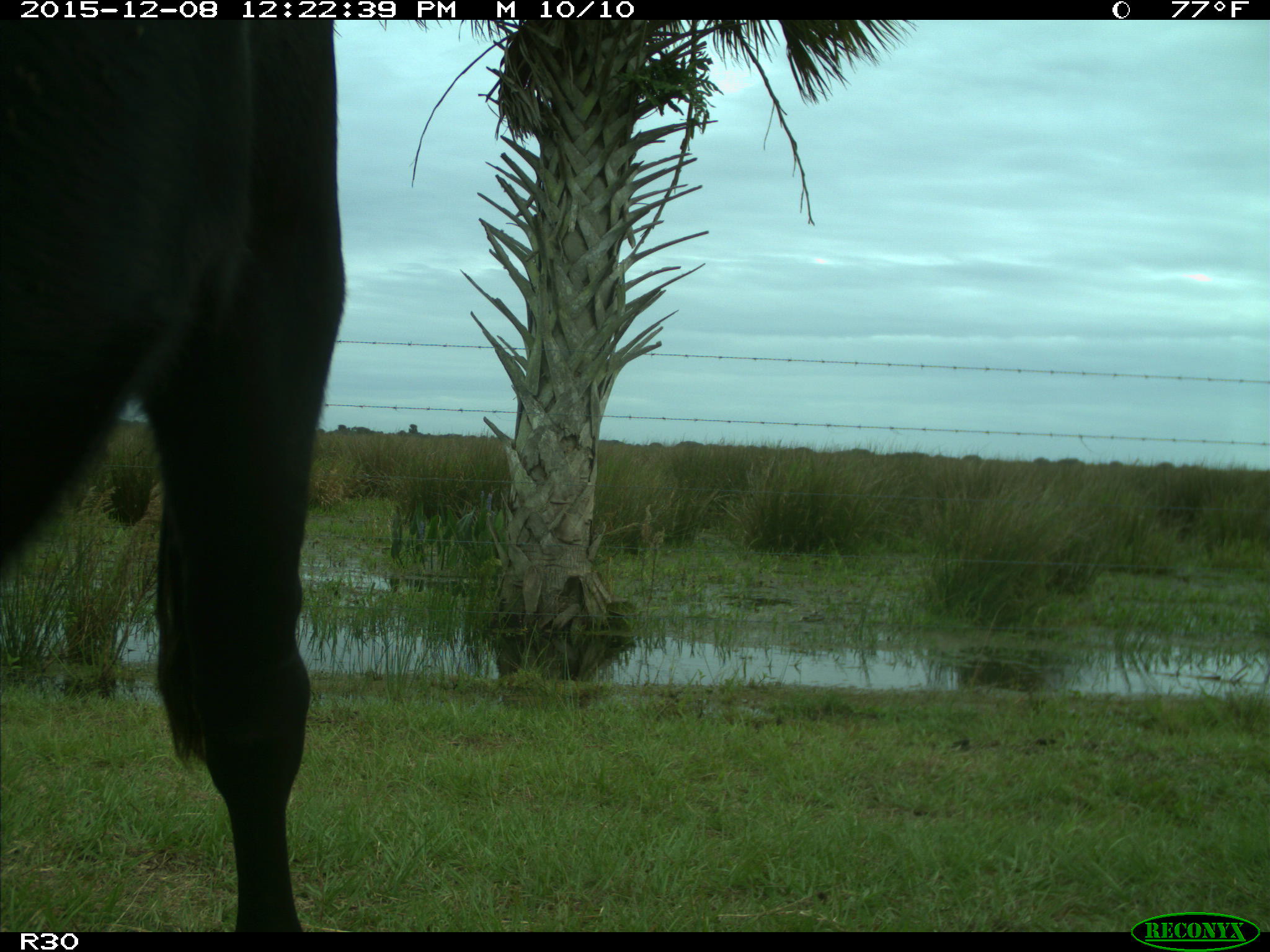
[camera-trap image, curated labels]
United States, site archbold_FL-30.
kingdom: Animalia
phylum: Chordata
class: Mammalia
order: Artiodactyla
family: Bovidae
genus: Bos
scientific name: Bos taurus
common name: domestic cow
Bos taurus (domestic cow).